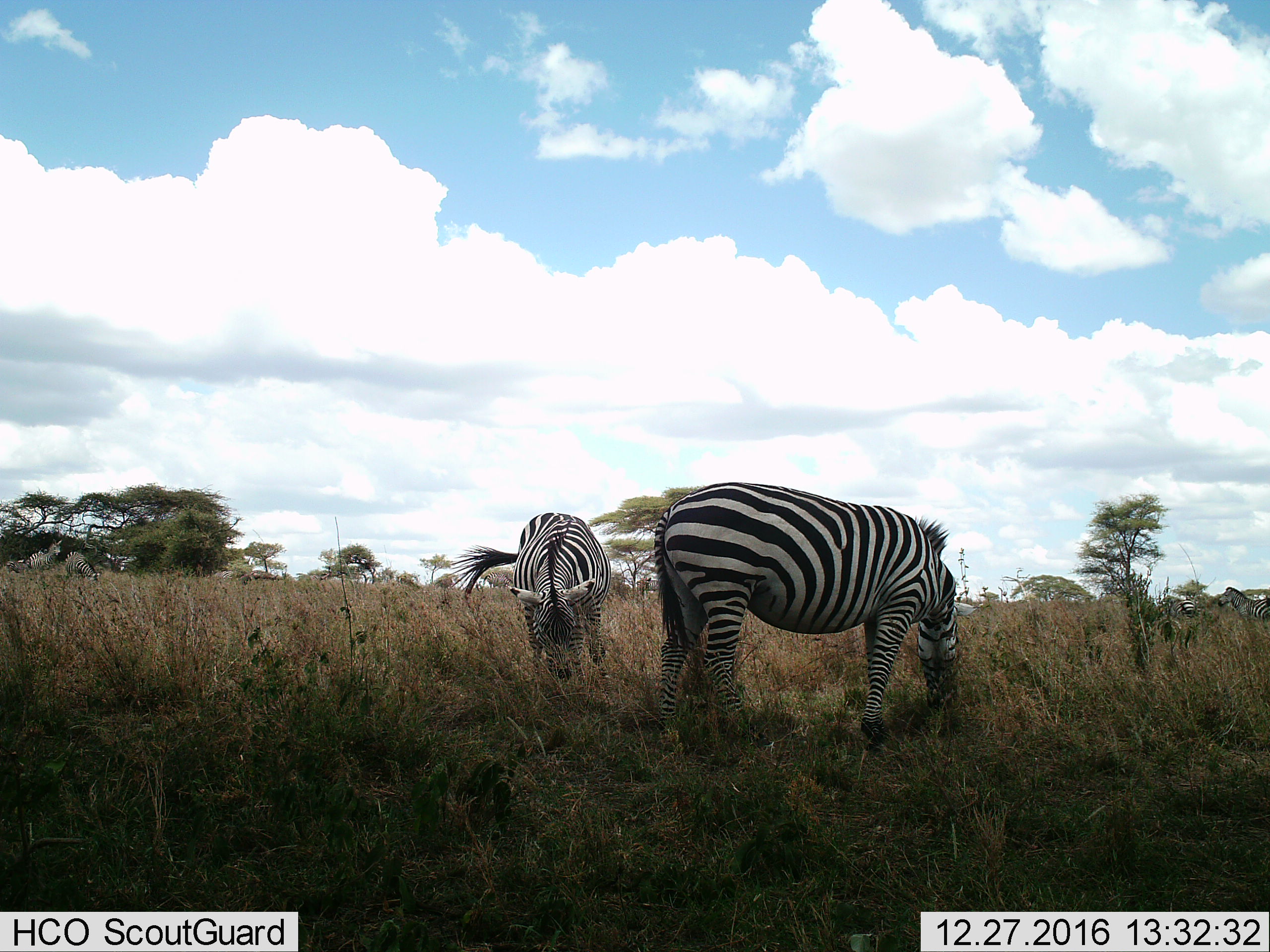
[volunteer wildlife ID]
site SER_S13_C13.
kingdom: Animalia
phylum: Chordata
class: Mammalia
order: Perissodactyla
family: Equidae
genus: Equus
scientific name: Equus quagga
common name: plains zebra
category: zebraplains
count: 6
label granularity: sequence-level